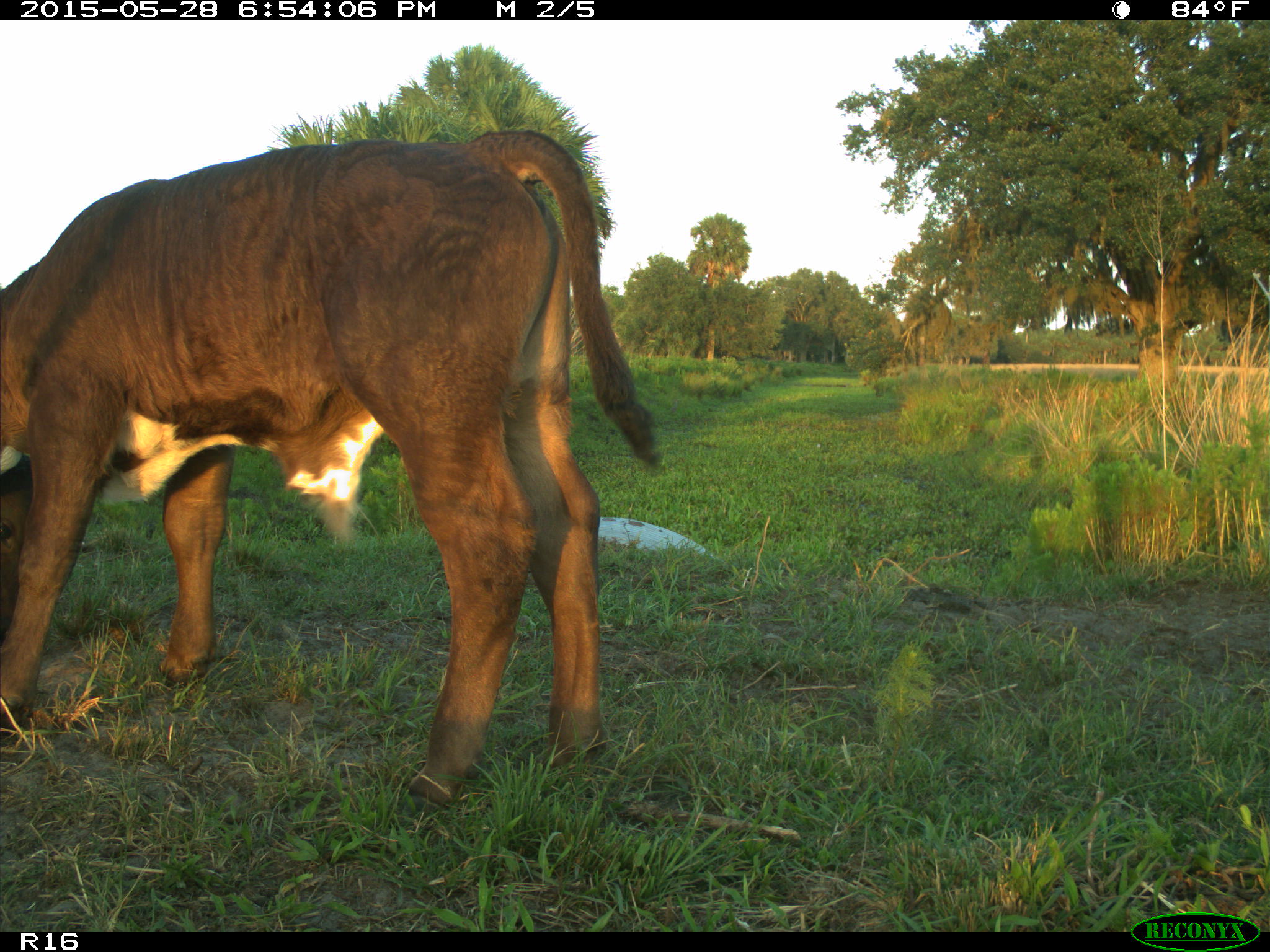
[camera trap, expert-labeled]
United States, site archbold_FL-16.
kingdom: Animalia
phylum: Chordata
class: Mammalia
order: Artiodactyla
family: Bovidae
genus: Bos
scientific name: Bos taurus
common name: domestic cow